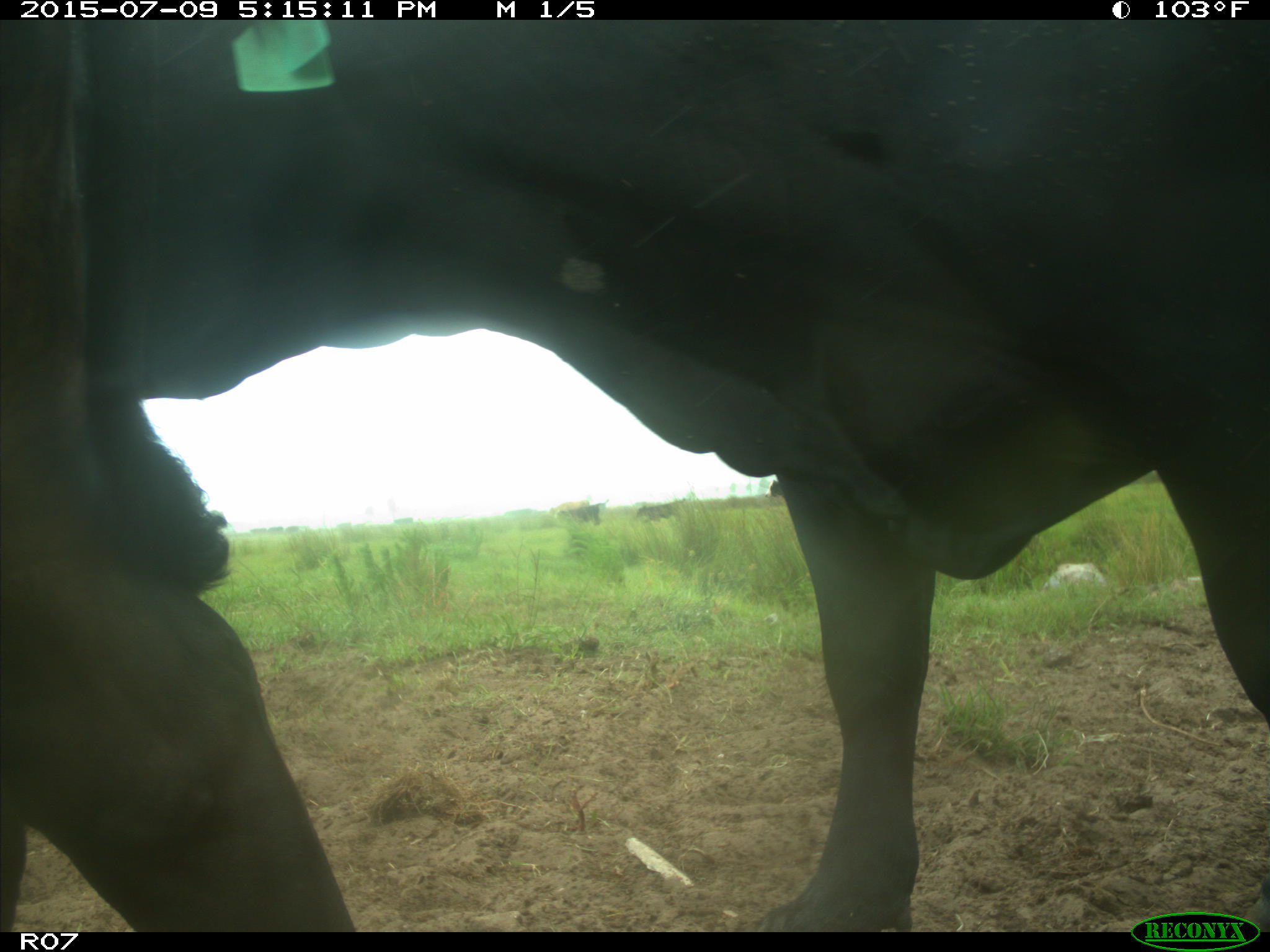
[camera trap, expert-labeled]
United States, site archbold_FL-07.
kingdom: Animalia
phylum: Chordata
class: Mammalia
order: Artiodactyla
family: Bovidae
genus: Bos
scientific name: Bos taurus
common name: domestic cow